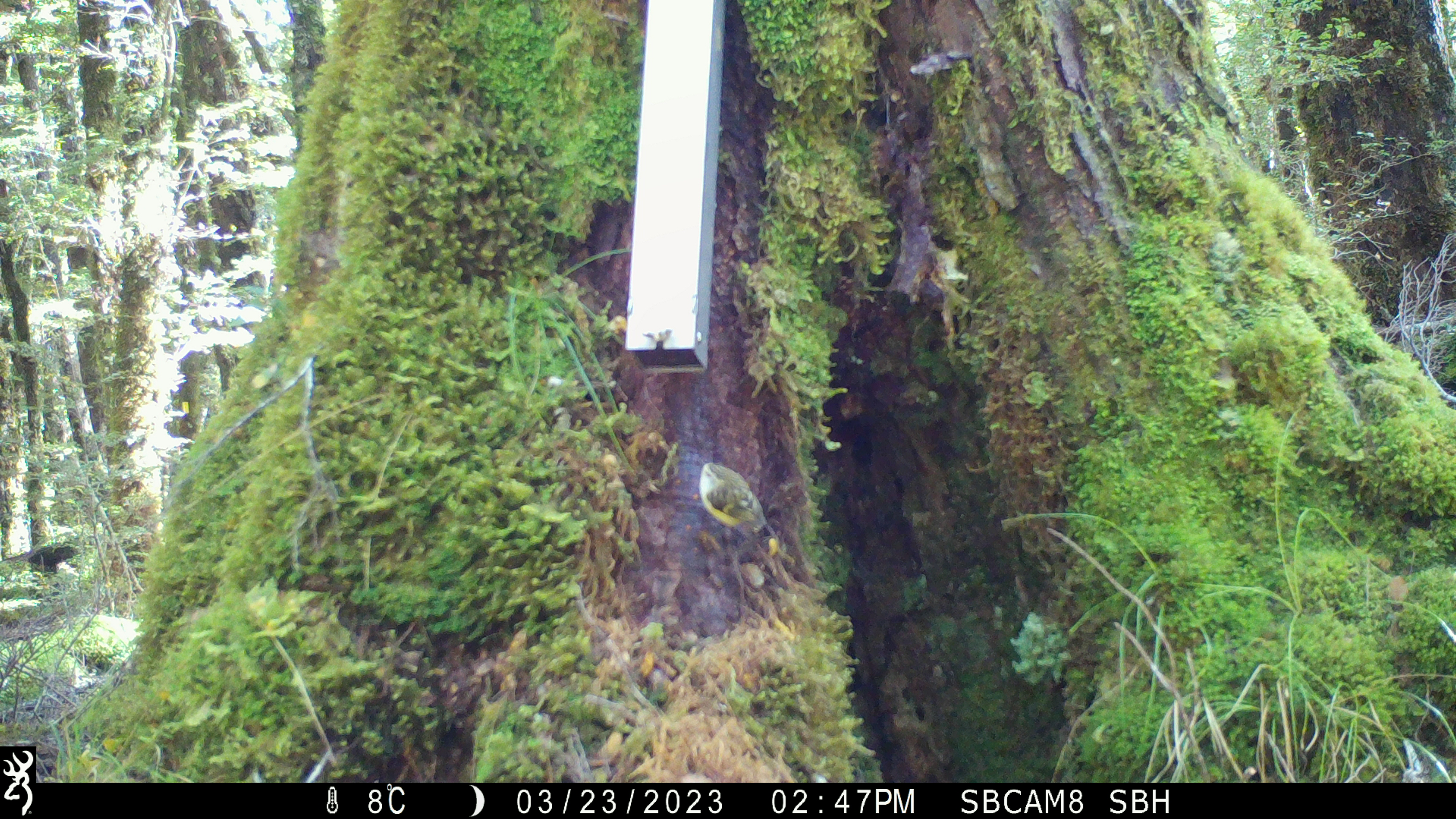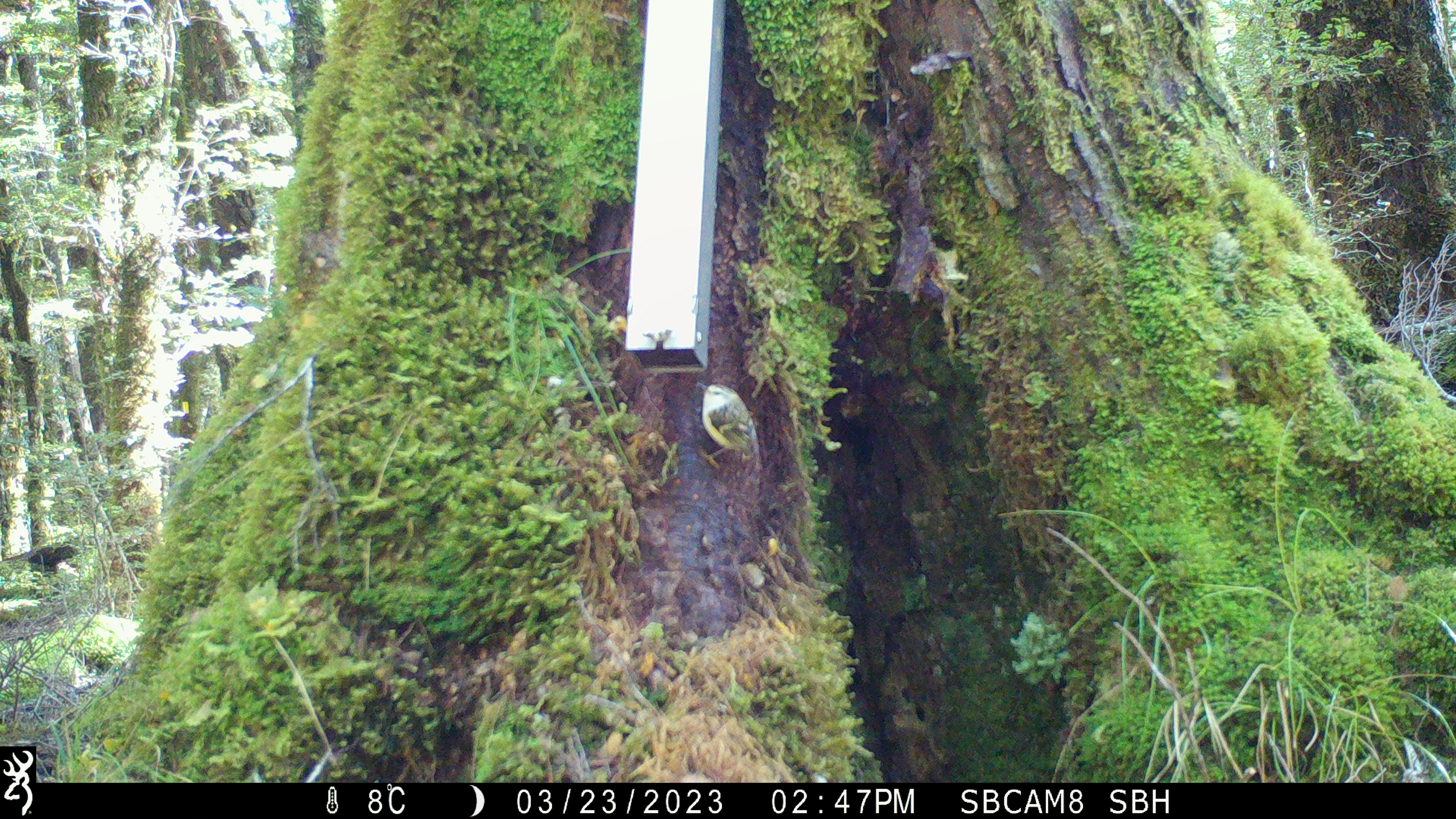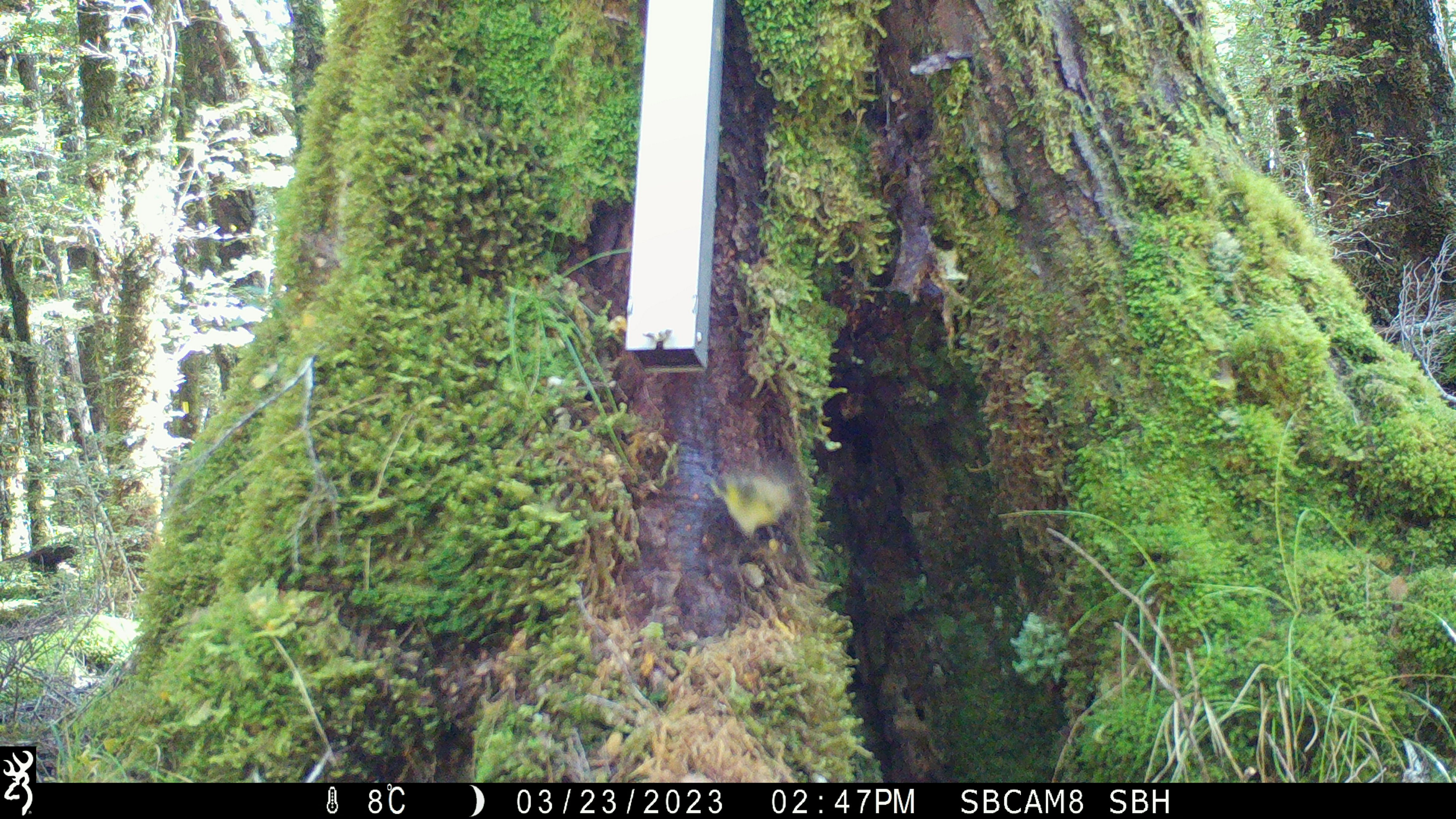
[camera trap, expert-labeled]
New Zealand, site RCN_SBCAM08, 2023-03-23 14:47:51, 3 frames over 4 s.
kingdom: Animalia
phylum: Chordata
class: Aves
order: Passeriformes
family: Acanthisittidae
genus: Acanthisitta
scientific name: Acanthisitta chloris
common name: rifleman